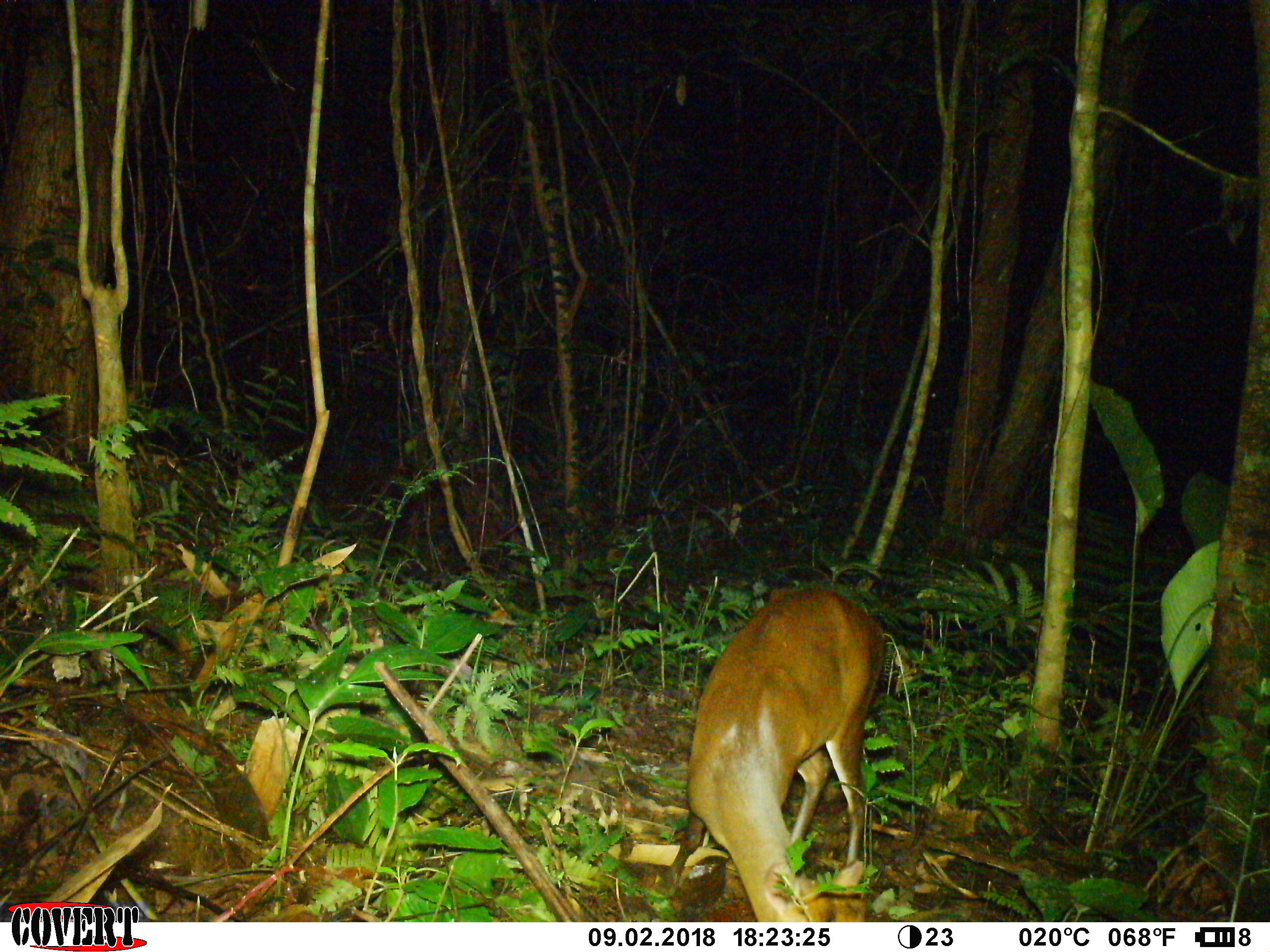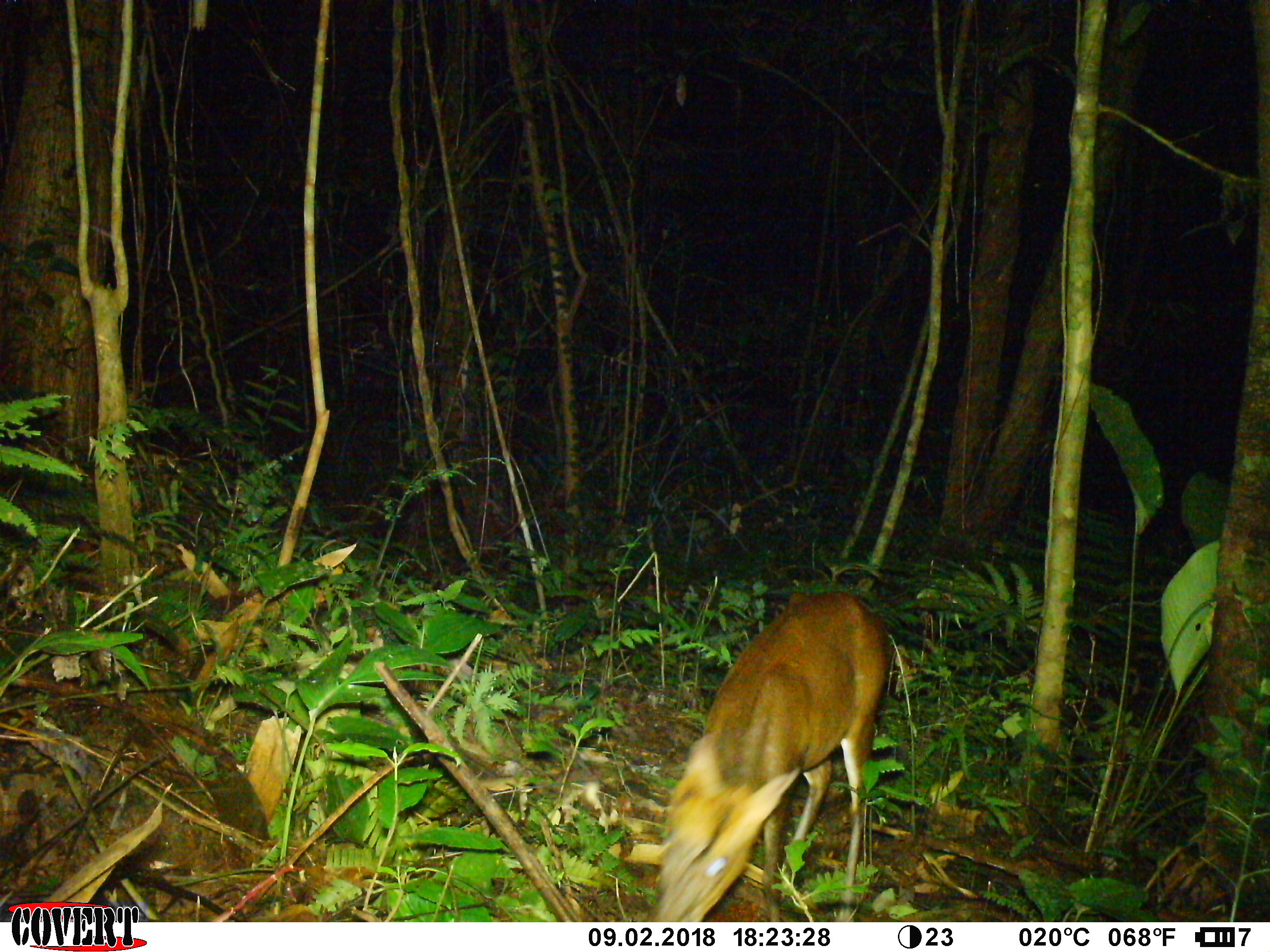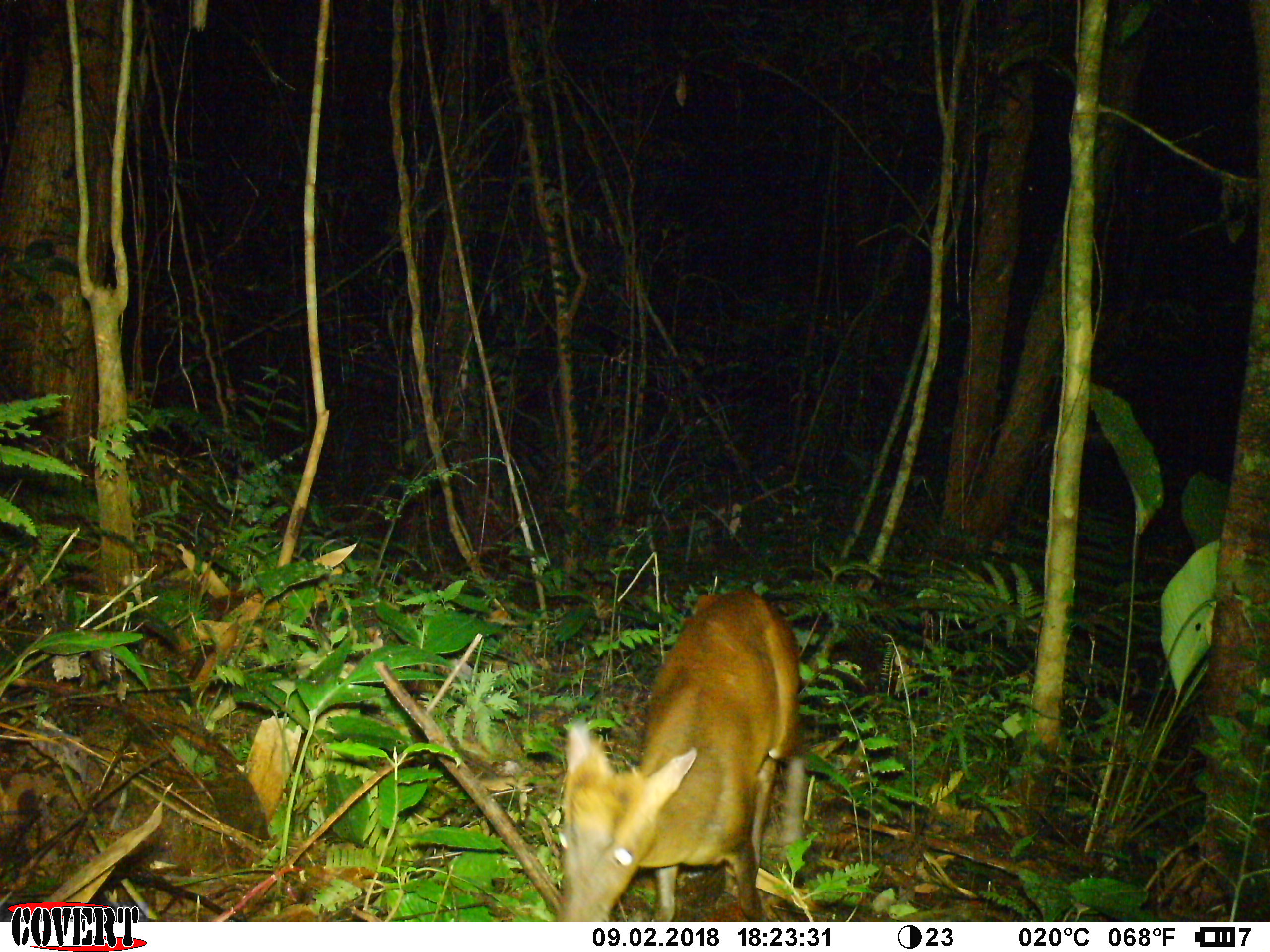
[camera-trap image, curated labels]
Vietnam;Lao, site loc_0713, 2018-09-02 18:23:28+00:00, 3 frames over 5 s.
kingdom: Animalia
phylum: Chordata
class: Mammalia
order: Artiodactyla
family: Cervidae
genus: Muntiacus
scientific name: Muntiacus rooseveltorum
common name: roosevelt's muntjac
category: roosevelts muntjac group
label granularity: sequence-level